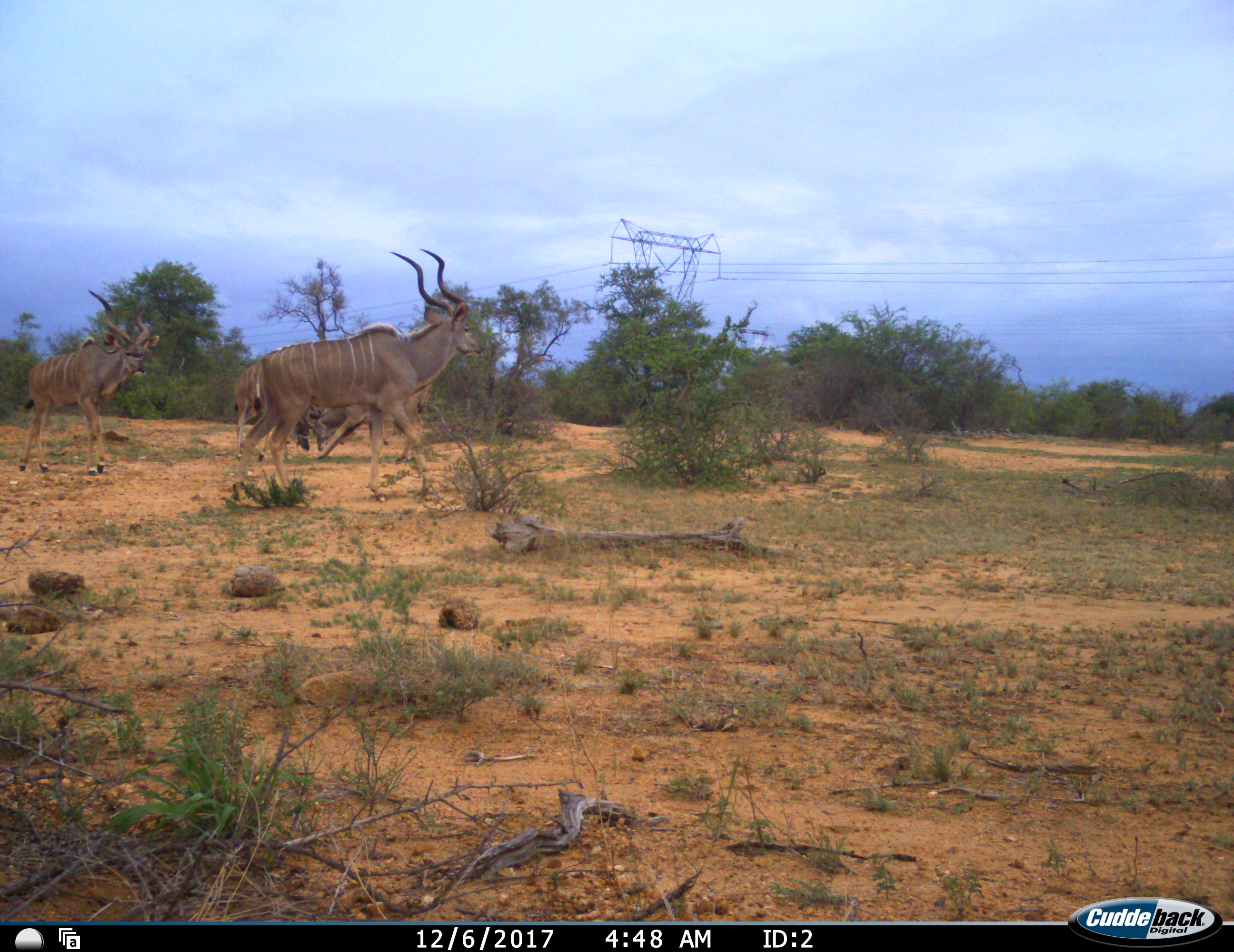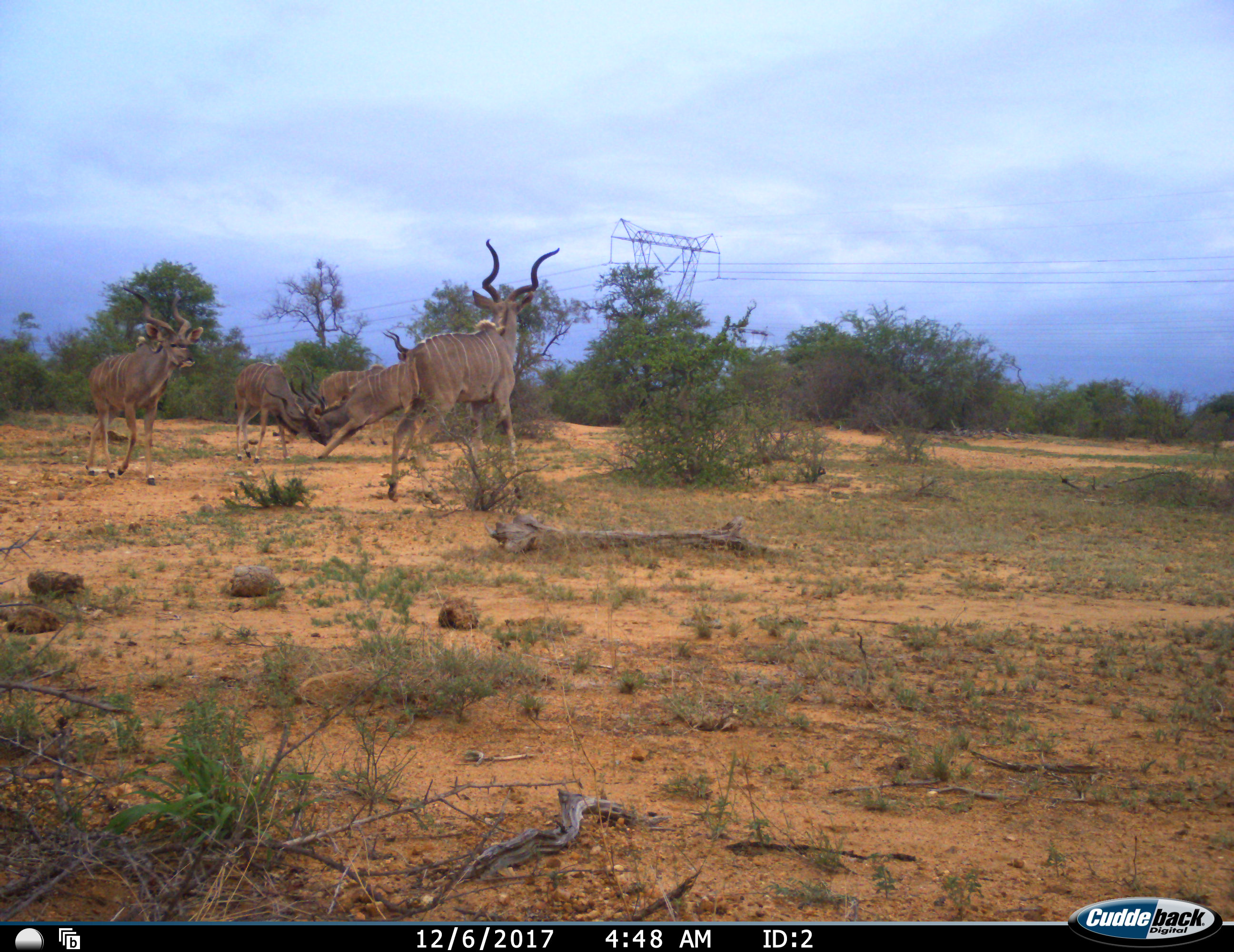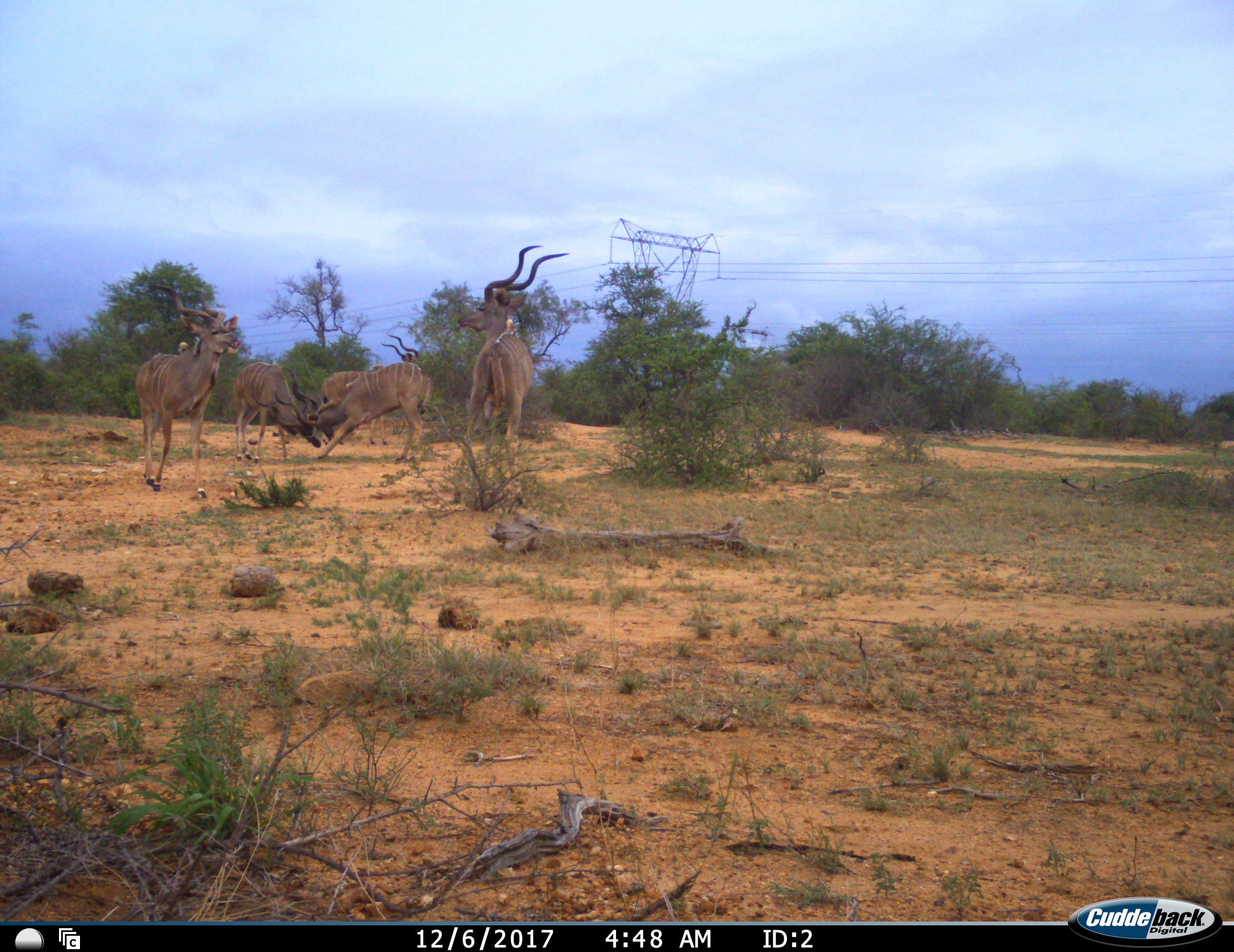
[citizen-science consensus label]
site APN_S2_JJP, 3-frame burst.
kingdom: Animalia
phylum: Chordata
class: Mammalia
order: Artiodactyla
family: Bovidae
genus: Tragelaphus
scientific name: Tragelaphus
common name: kudu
Kudu (Tragelaphus), count 5. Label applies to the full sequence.